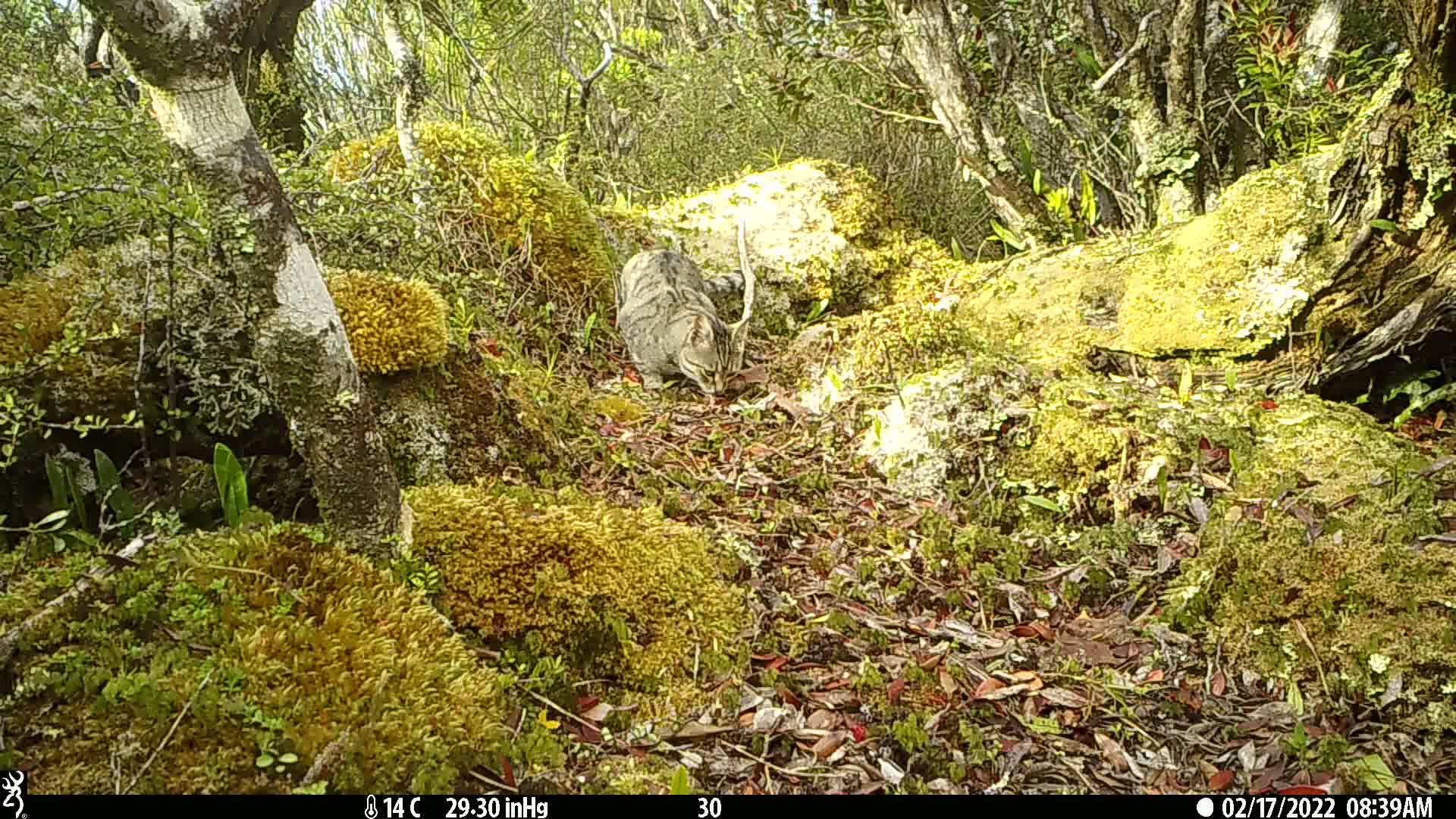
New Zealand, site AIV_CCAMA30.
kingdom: Animalia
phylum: Chordata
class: Mammalia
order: Carnivora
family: Felidae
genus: Felis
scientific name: Felis catus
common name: domestic cat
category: cat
Cat (domestic cat) (Felis catus).